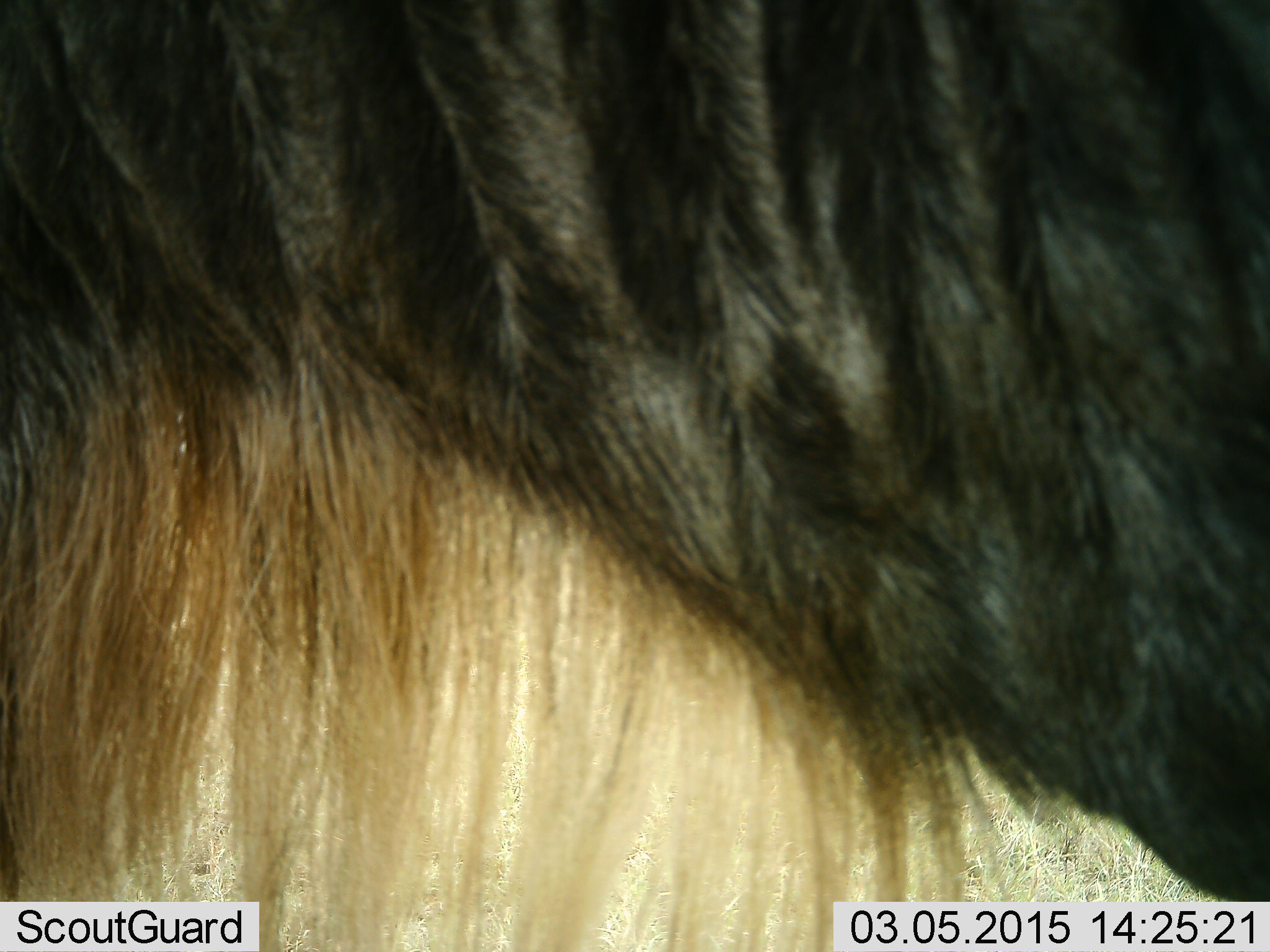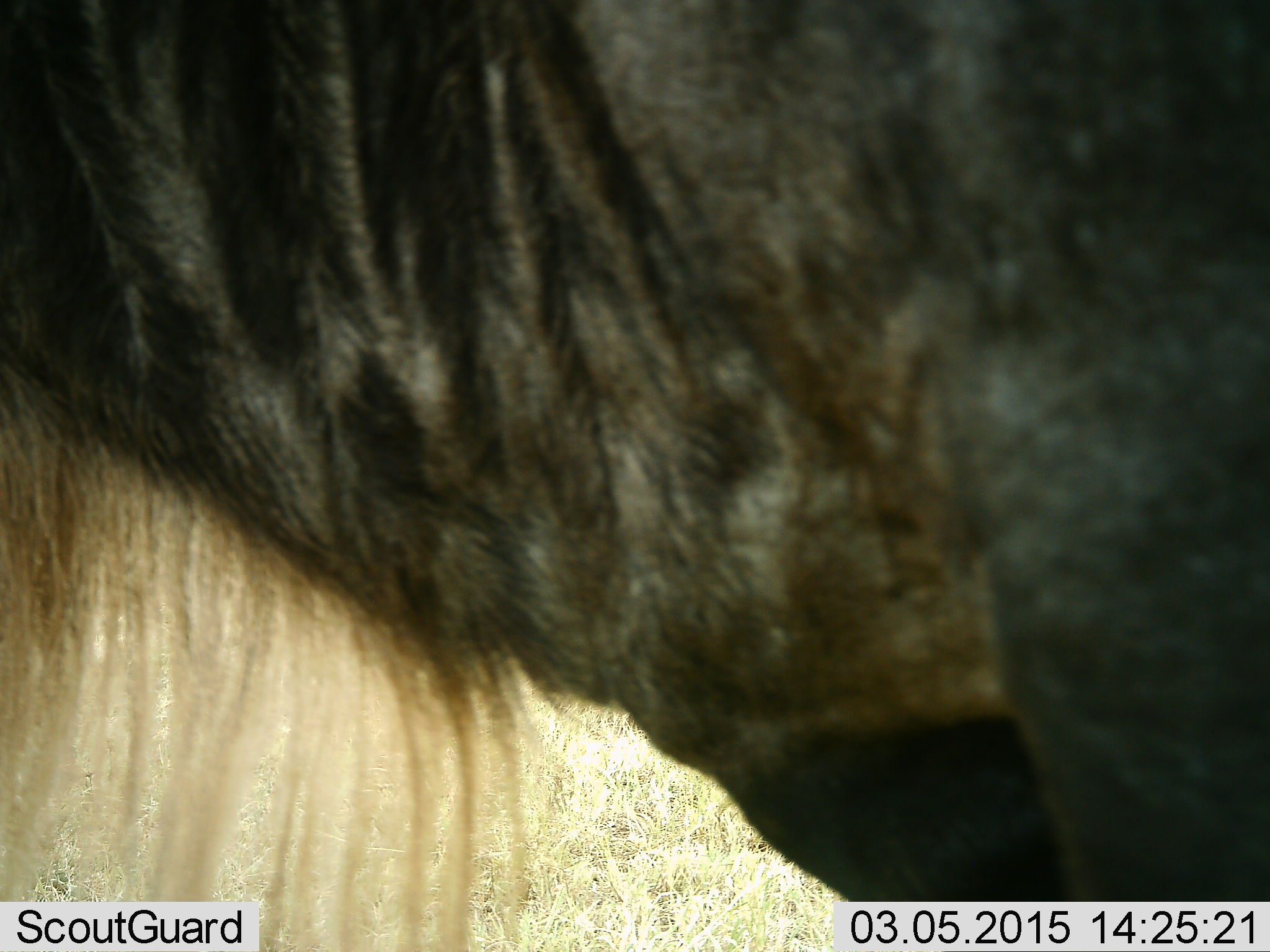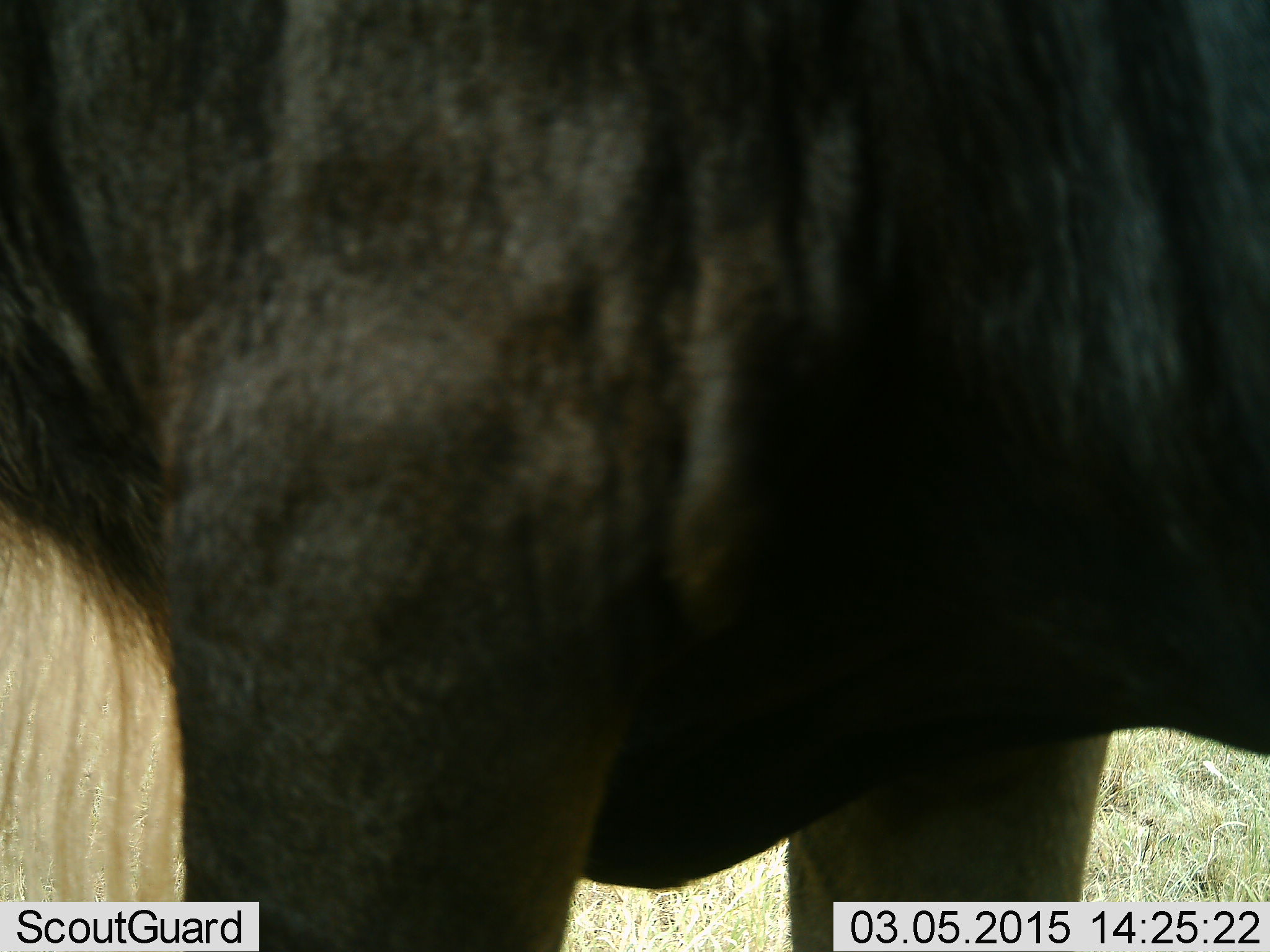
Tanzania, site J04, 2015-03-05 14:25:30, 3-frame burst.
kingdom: Animalia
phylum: Chordata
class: Mammalia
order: Artiodactyla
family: Bovidae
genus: Connochaetes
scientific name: Connochaetes taurinus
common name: blue wildebeest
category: wildebeest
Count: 1.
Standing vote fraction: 70%.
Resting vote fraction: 0%.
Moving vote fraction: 30%.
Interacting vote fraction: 0%.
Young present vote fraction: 0%.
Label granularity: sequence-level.